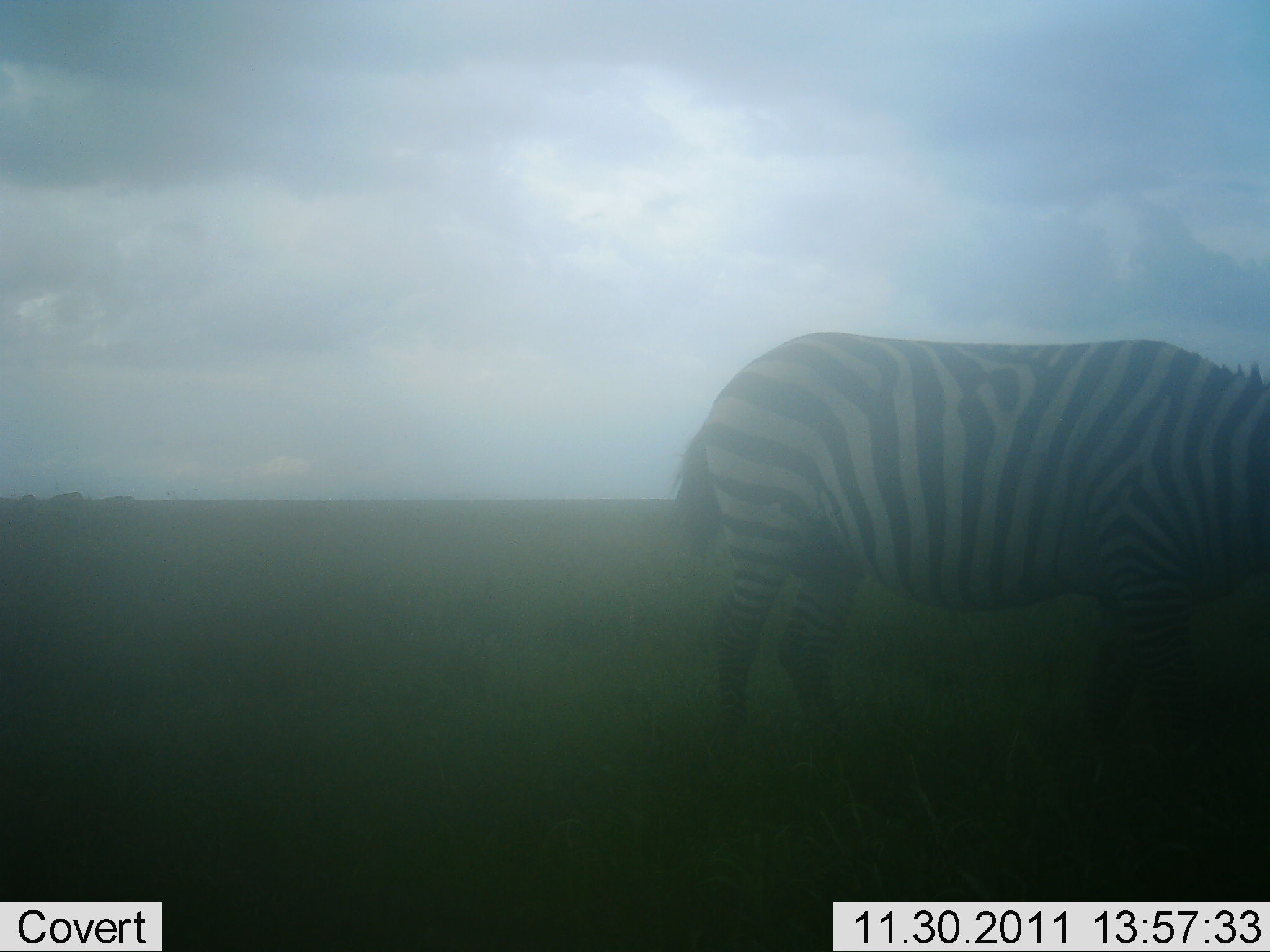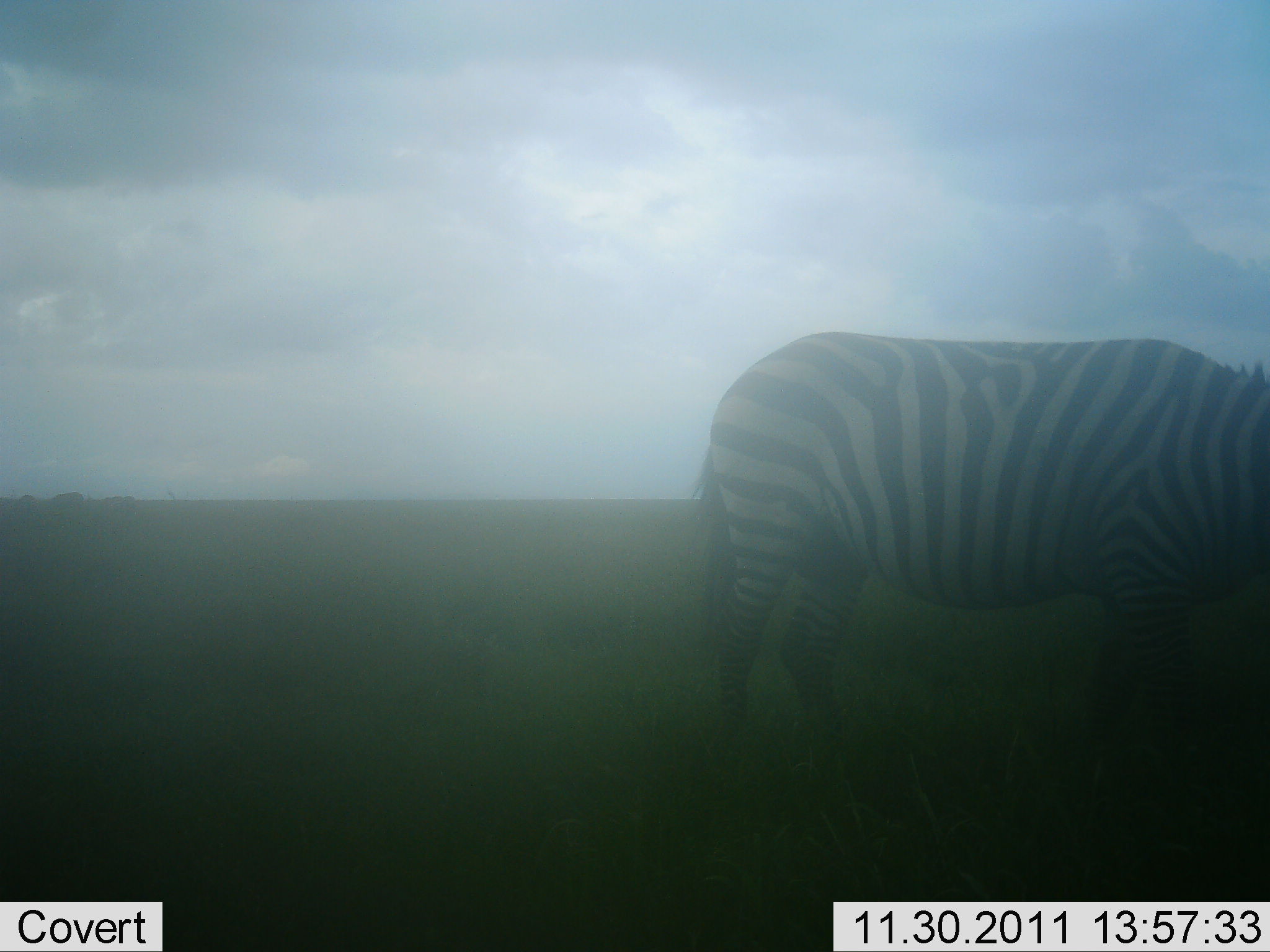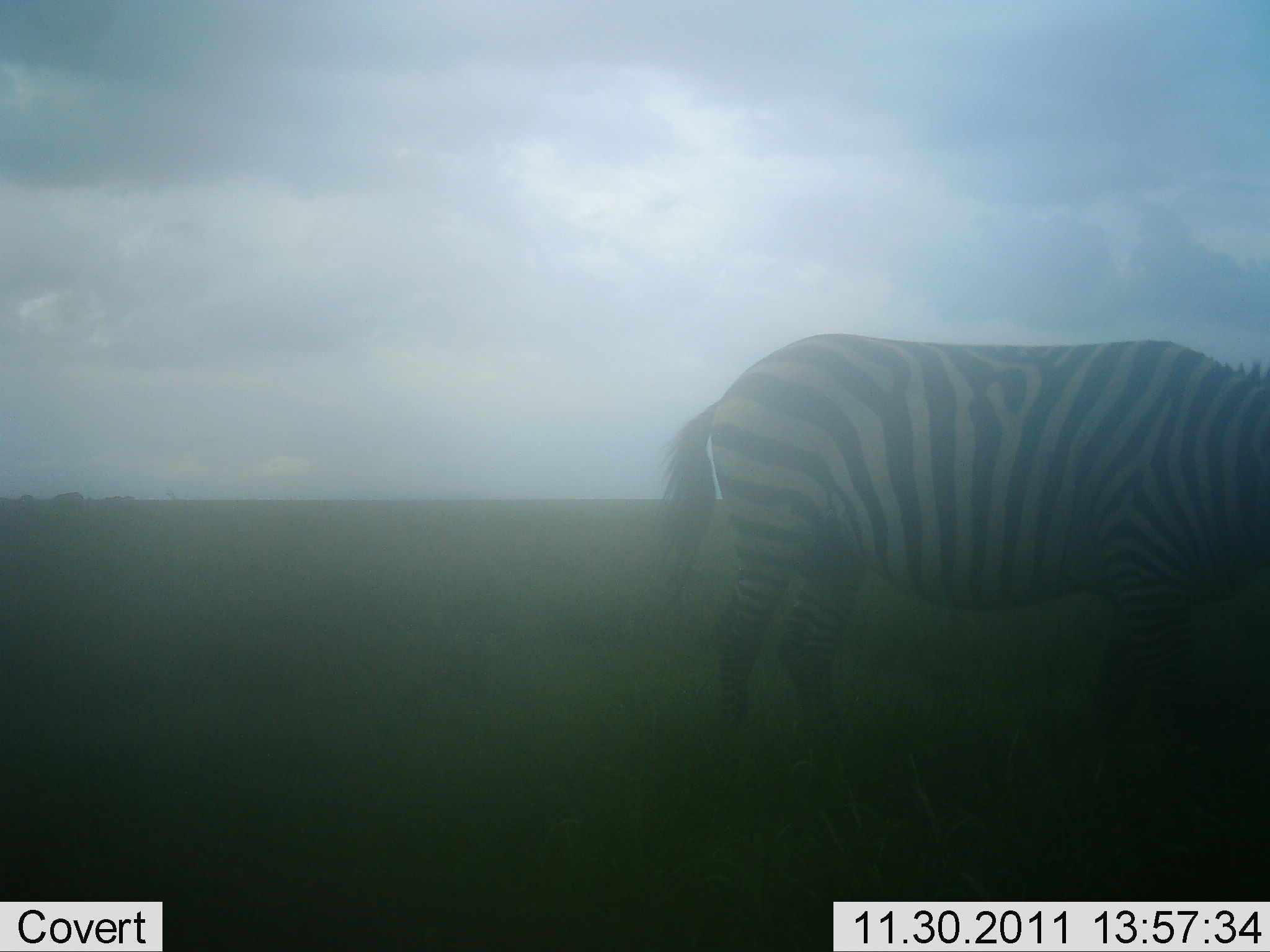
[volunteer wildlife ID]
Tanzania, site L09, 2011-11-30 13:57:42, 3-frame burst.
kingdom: Animalia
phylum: Chordata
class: Mammalia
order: Perissodactyla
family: Equidae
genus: Equus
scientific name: Equus quagga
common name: plains zebra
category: zebra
Zebra (plains zebra) (Equus quagga), count 1. Behavior (volunteer vote fractions): standing 81%, resting 0%, moving 12%, interacting 0%. Young present (vote fraction): 0%. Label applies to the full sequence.